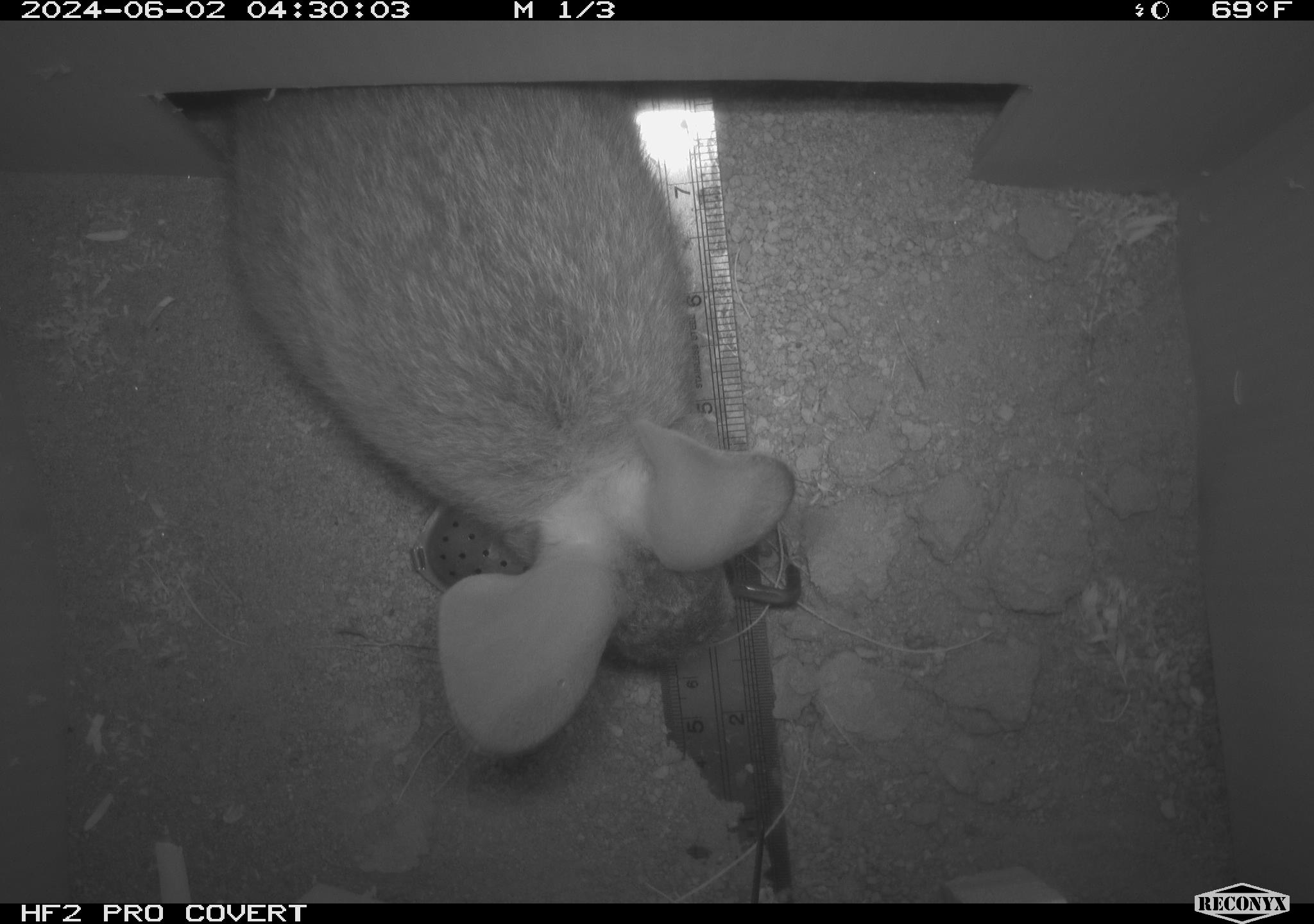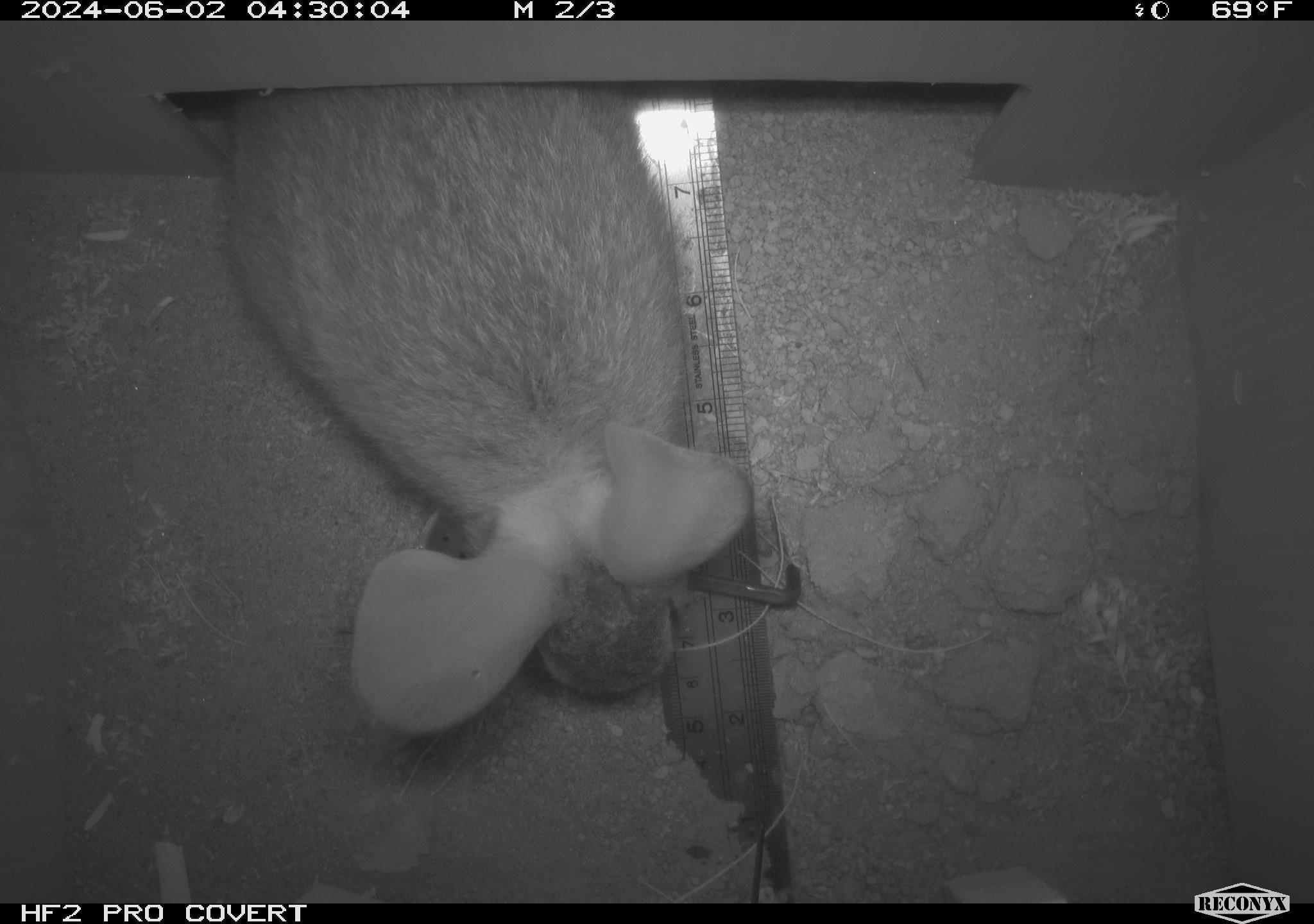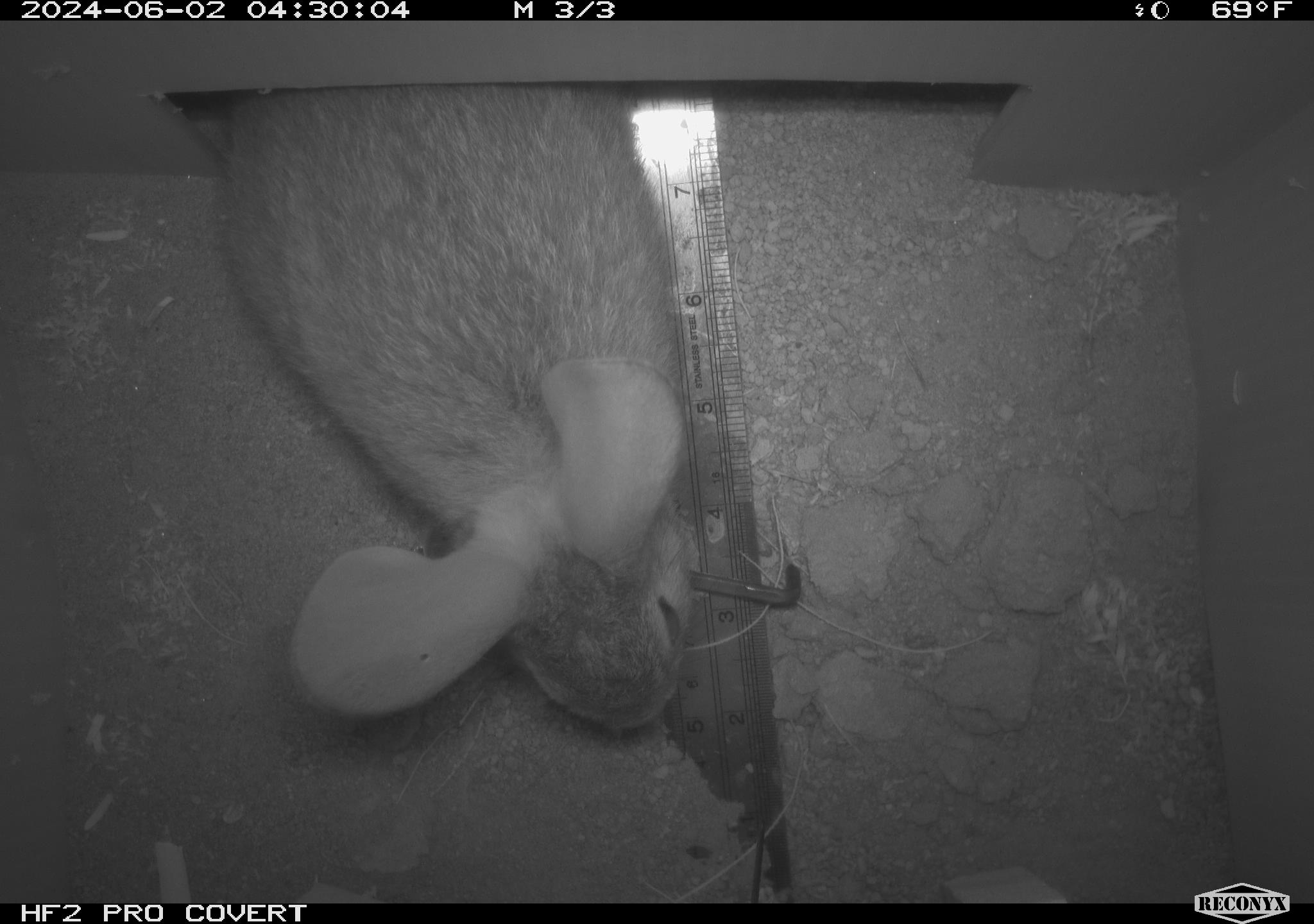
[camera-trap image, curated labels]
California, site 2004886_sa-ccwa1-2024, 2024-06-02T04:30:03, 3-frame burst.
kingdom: Animalia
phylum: Chordata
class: Mammalia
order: Lagomorpha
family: Leporidae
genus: Sylvilagus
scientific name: Sylvilagus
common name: cottontail rabbits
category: sylvilagus species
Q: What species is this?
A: Sylvilagus species (cottontail rabbits) (Sylvilagus).